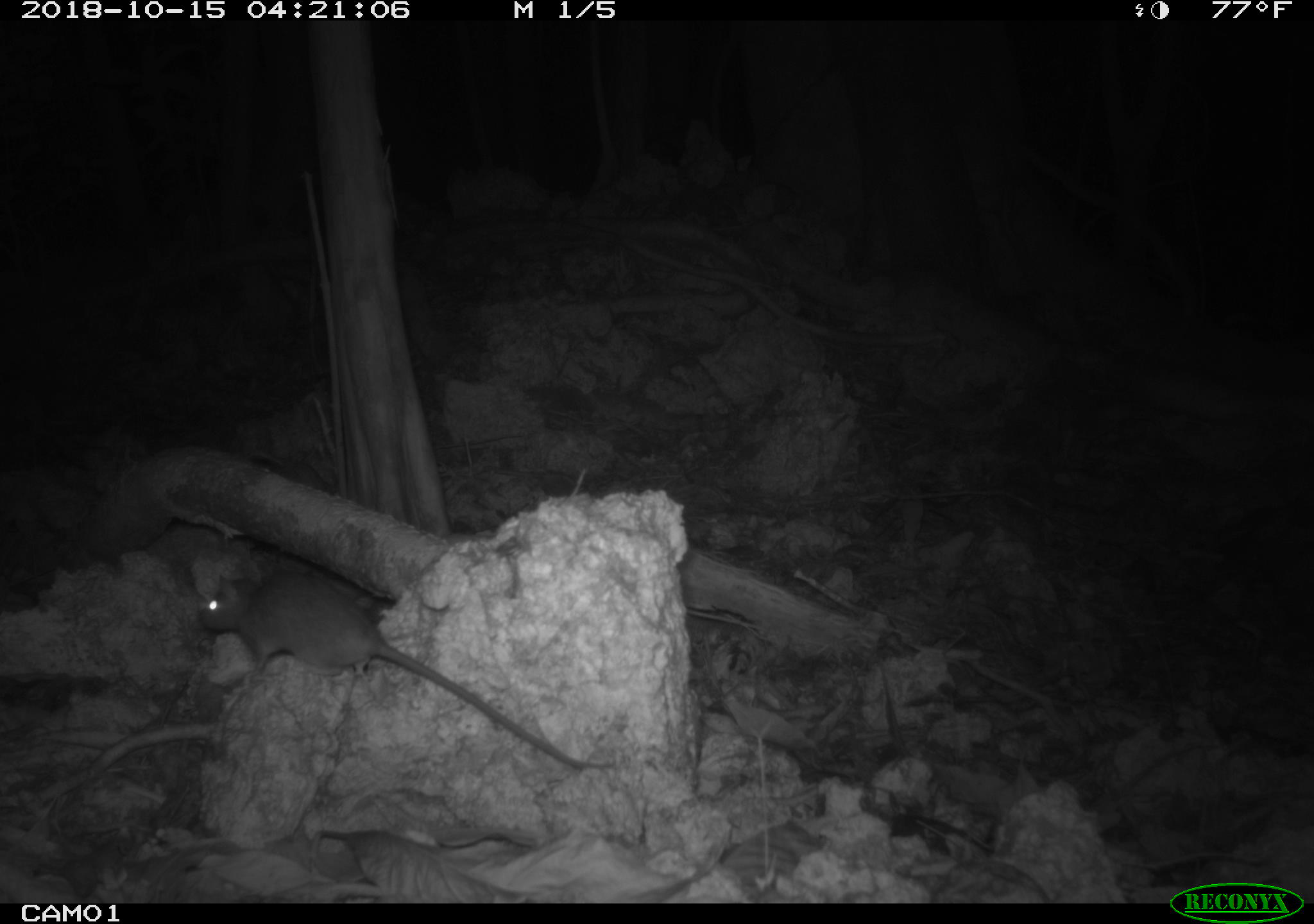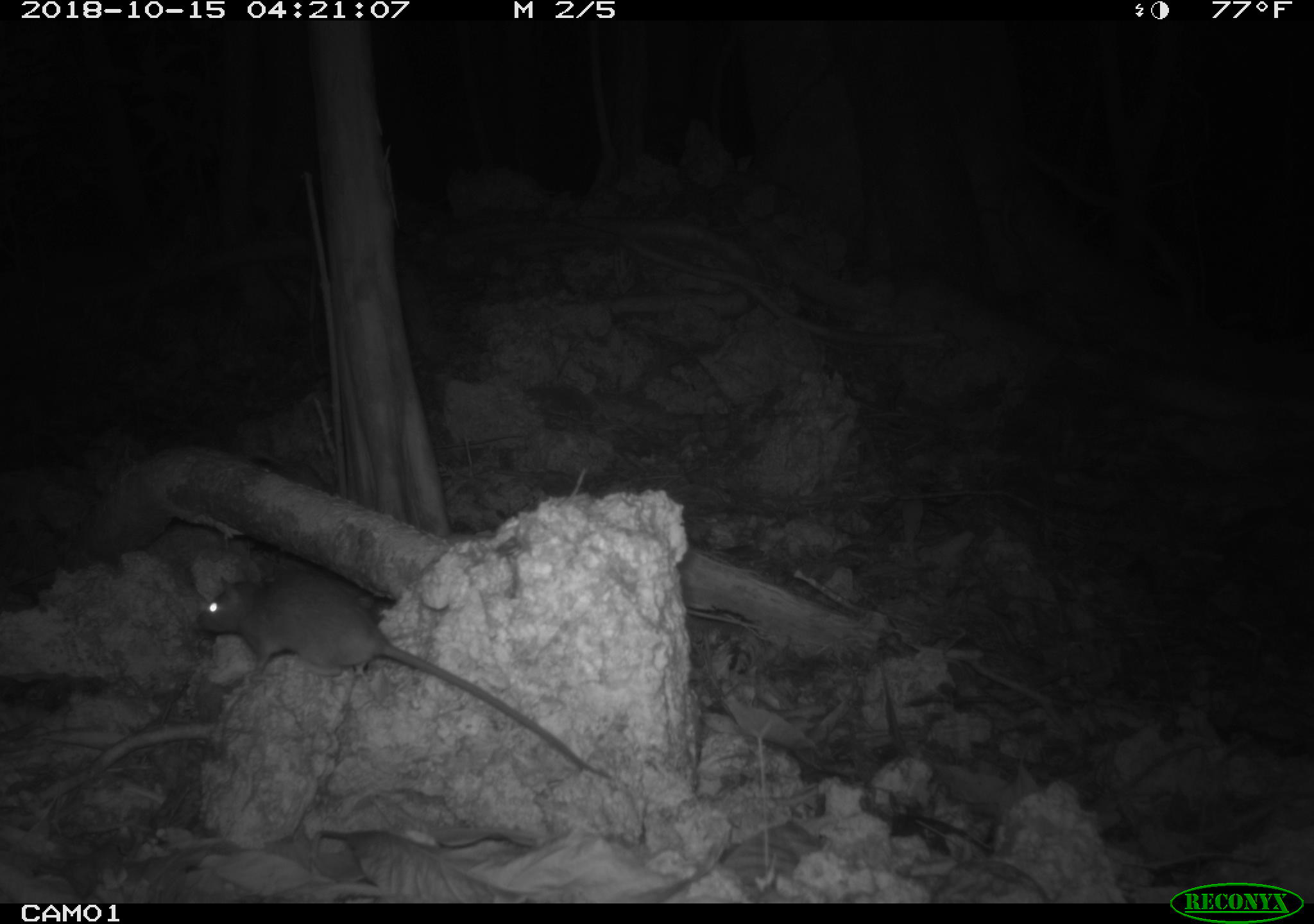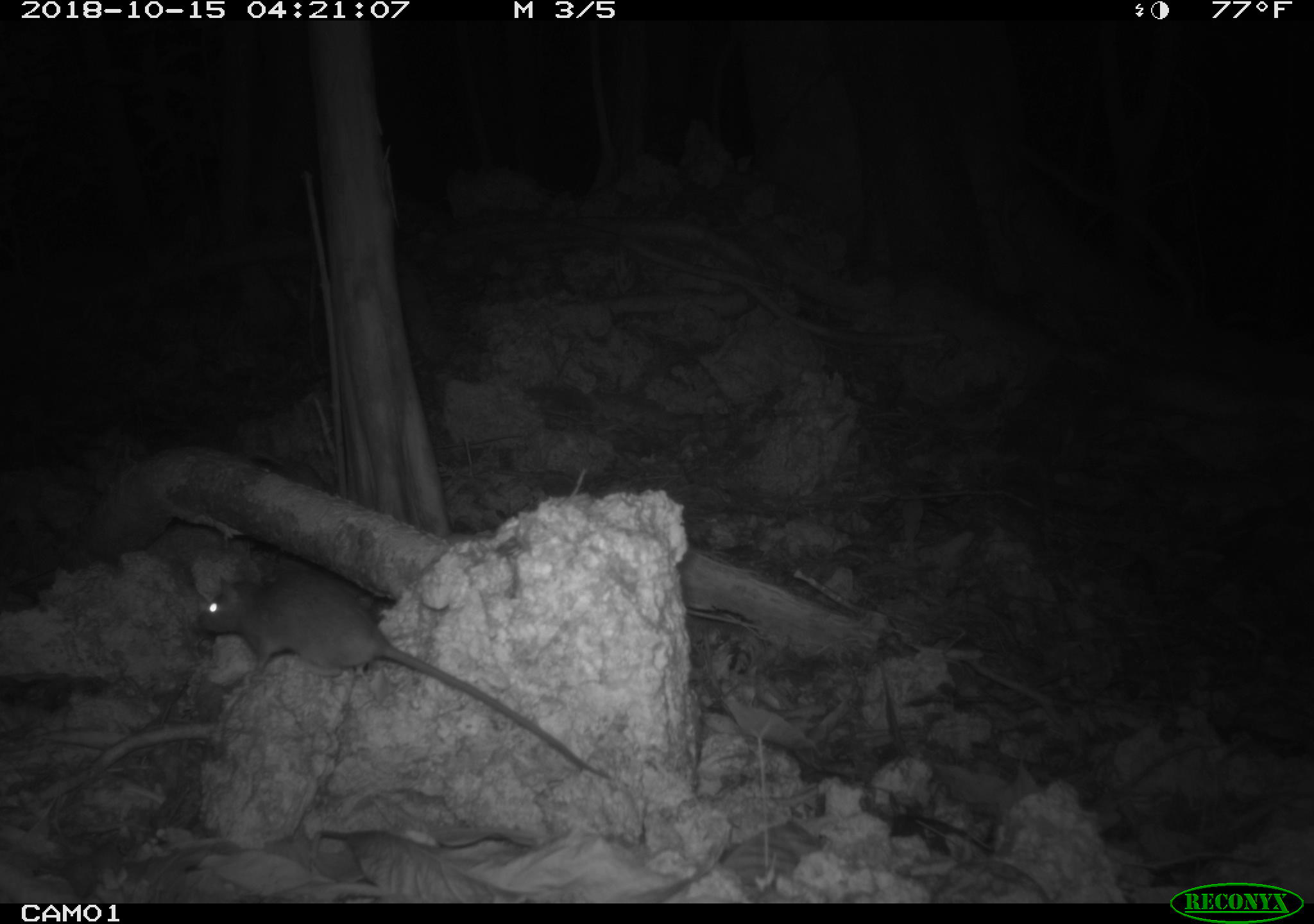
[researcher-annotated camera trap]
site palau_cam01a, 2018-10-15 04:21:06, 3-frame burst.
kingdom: Animalia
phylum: Chordata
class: Mammalia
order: Rodentia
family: Muridae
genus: Rattus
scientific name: Rattus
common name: rat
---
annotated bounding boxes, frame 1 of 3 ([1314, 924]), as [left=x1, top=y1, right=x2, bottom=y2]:
rat: [left=183, top=558, right=600, bottom=775]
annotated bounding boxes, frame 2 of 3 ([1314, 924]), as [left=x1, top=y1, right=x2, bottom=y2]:
rat: [left=183, top=549, right=624, bottom=783]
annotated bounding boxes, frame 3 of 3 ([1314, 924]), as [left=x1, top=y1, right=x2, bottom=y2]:
rat: [left=179, top=554, right=625, bottom=784]